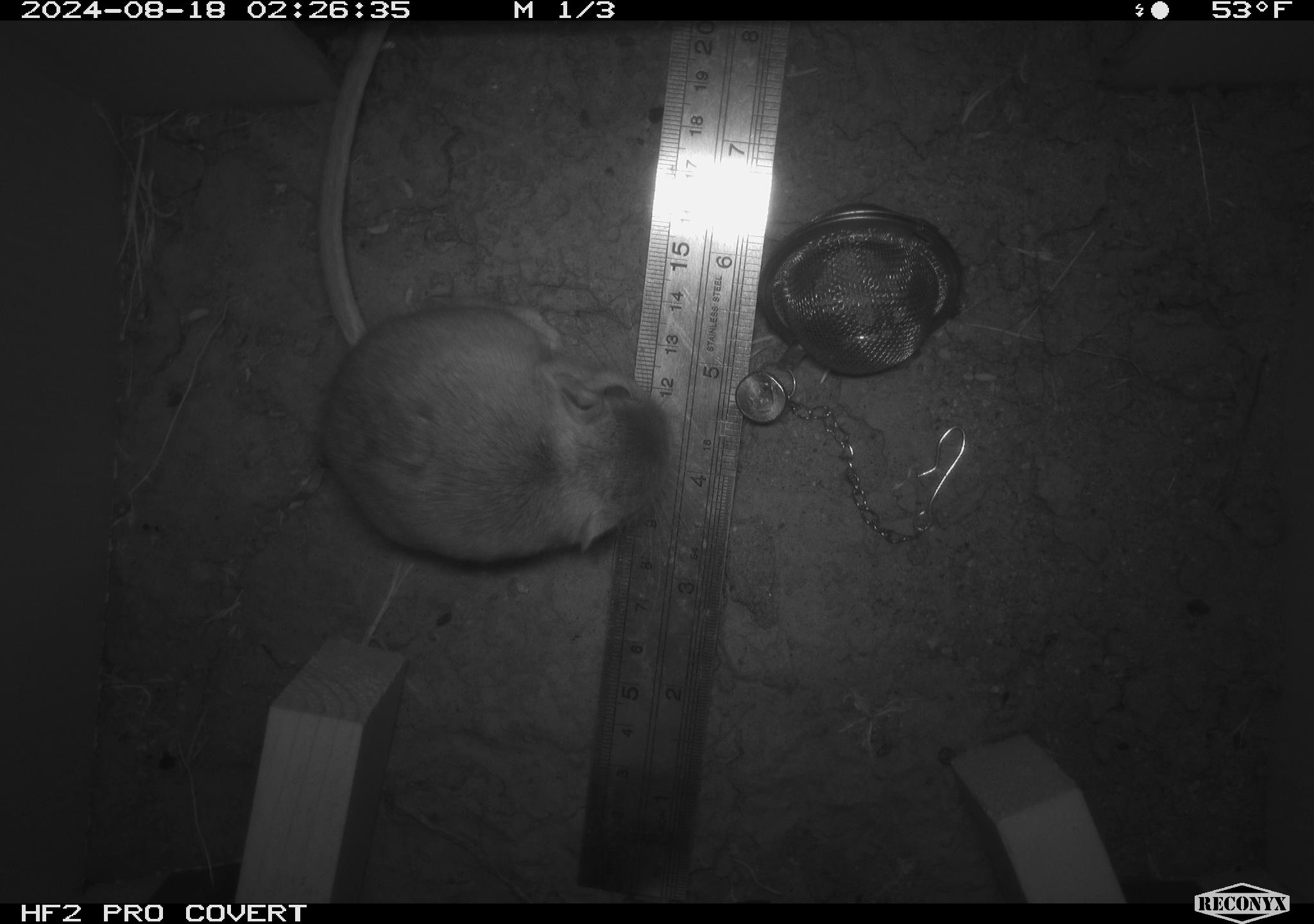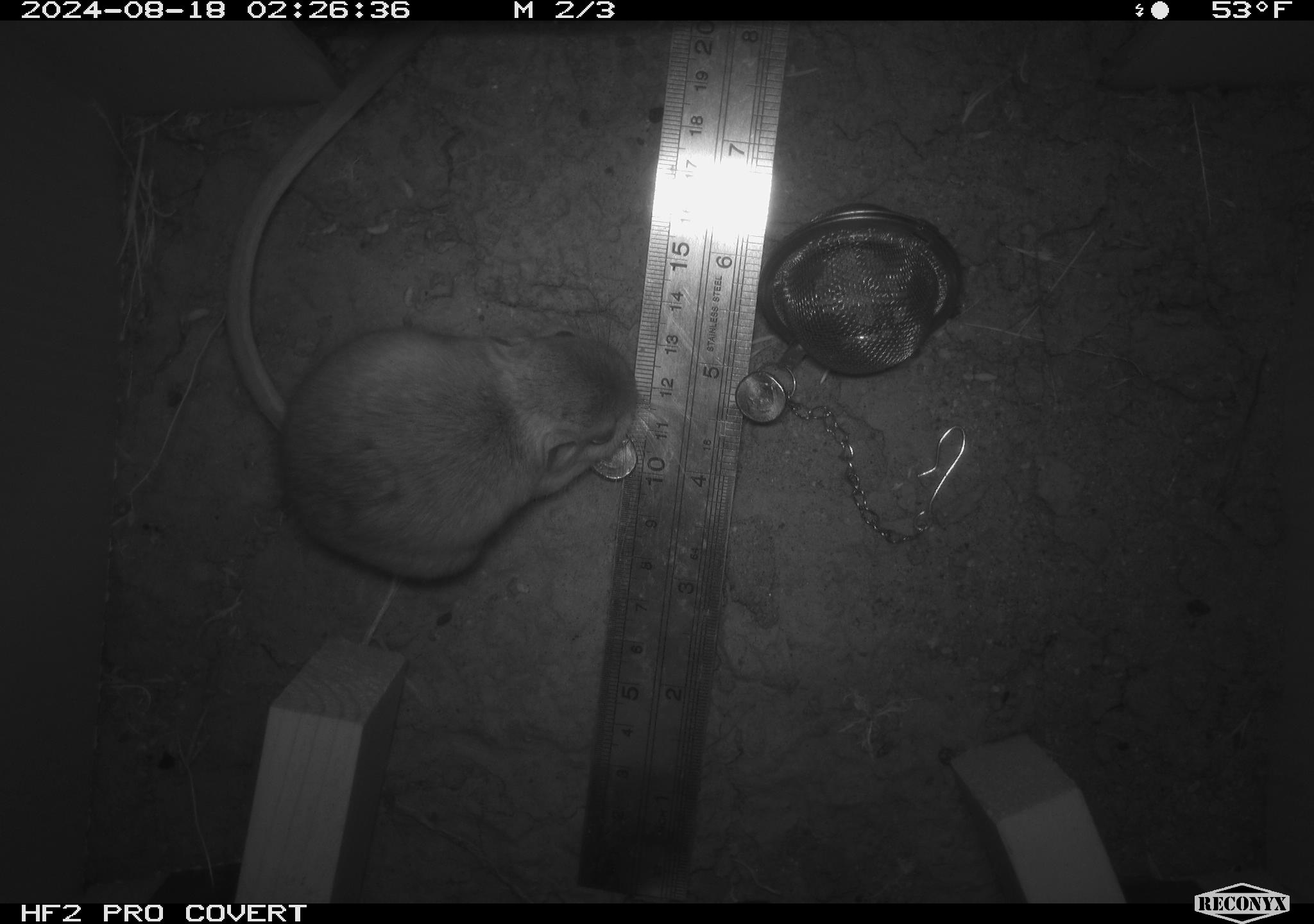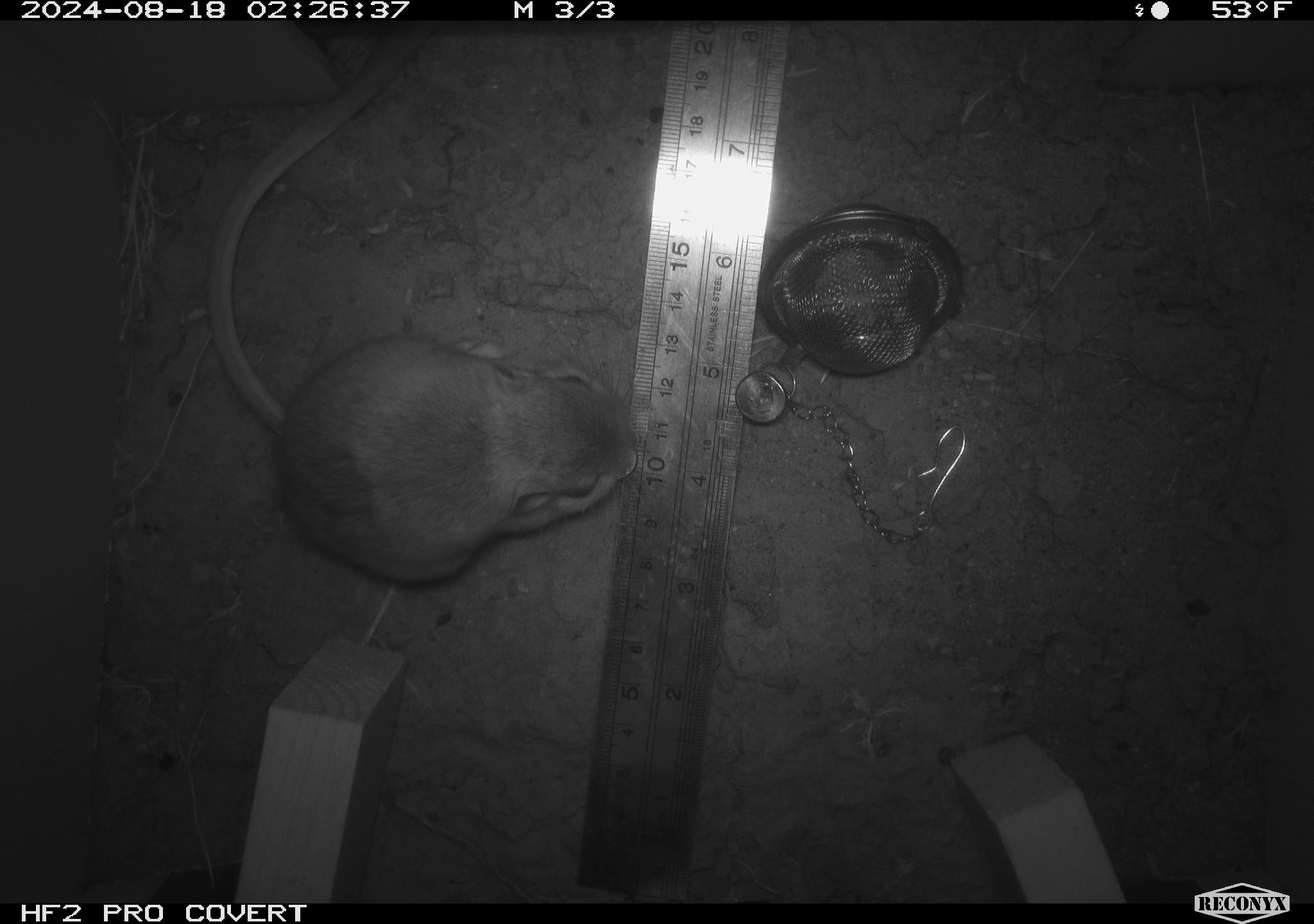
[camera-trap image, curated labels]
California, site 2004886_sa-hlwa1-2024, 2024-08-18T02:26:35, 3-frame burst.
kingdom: Animalia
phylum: Chordata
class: Mammalia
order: Rodentia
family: Heteromyidae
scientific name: Heteromyidae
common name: kangaroo rats and pocket mice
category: heteromyidae family